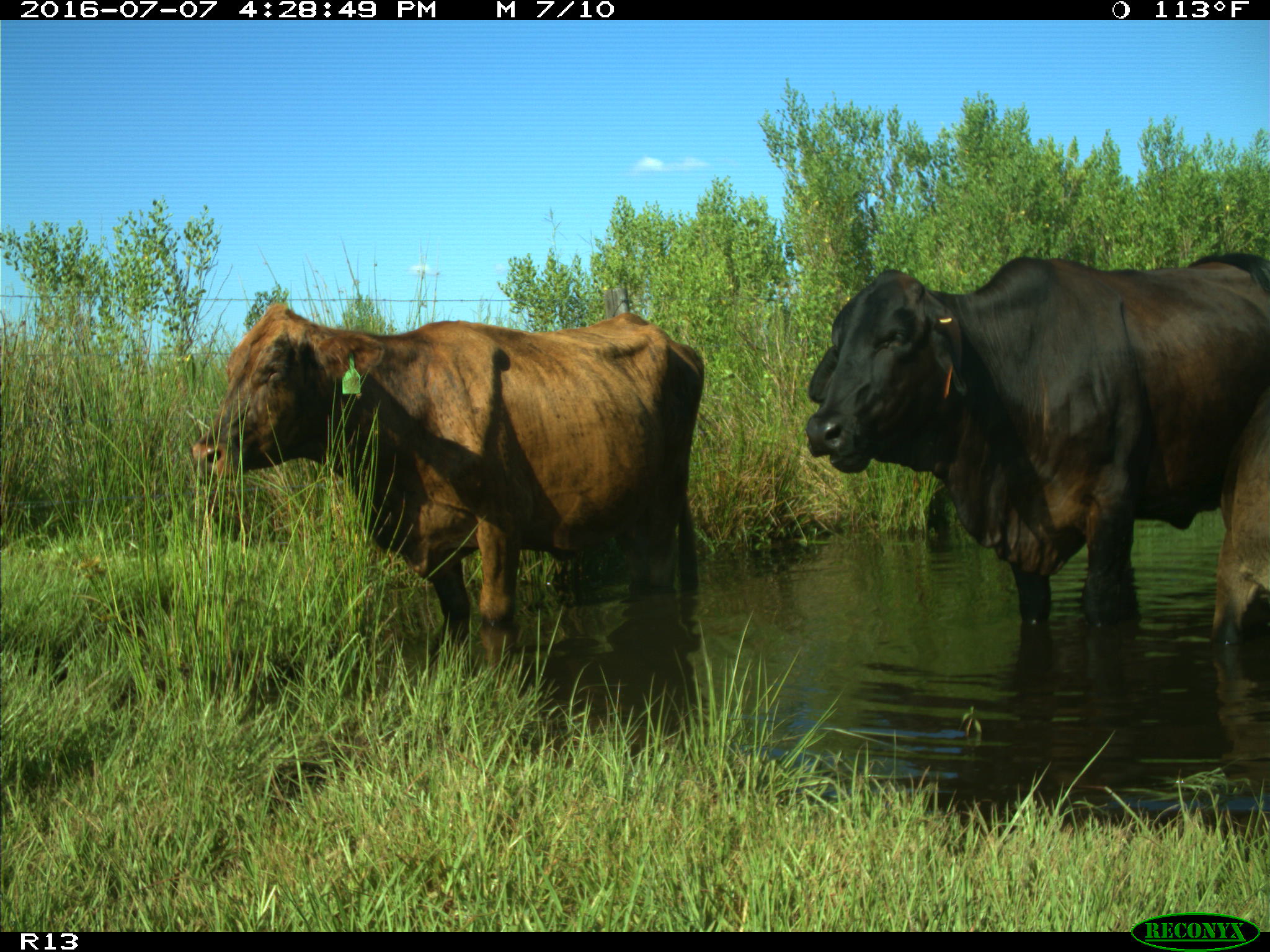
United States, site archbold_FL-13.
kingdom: Animalia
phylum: Chordata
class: Mammalia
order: Artiodactyla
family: Bovidae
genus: Bos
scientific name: Bos taurus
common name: domestic cow